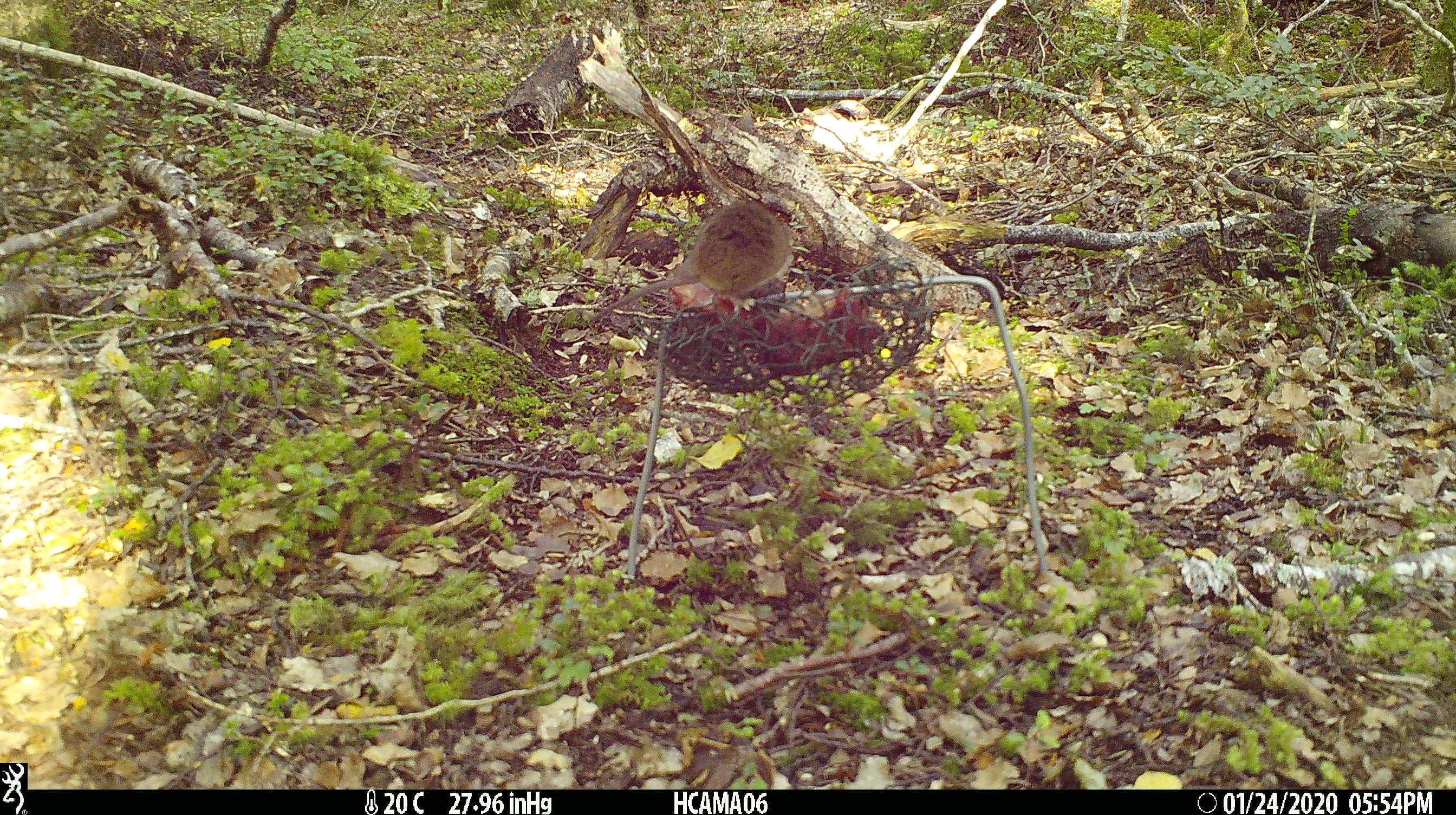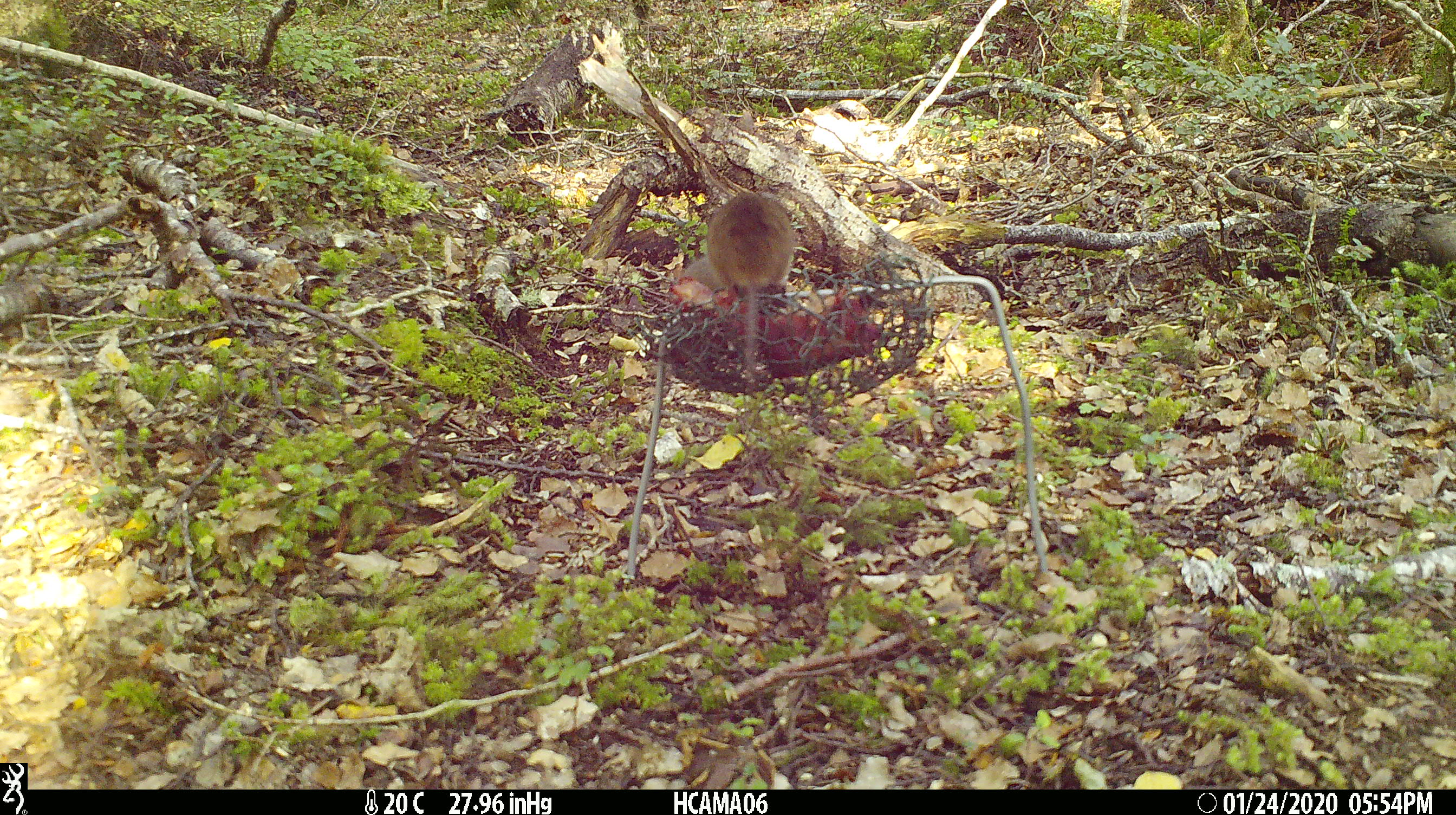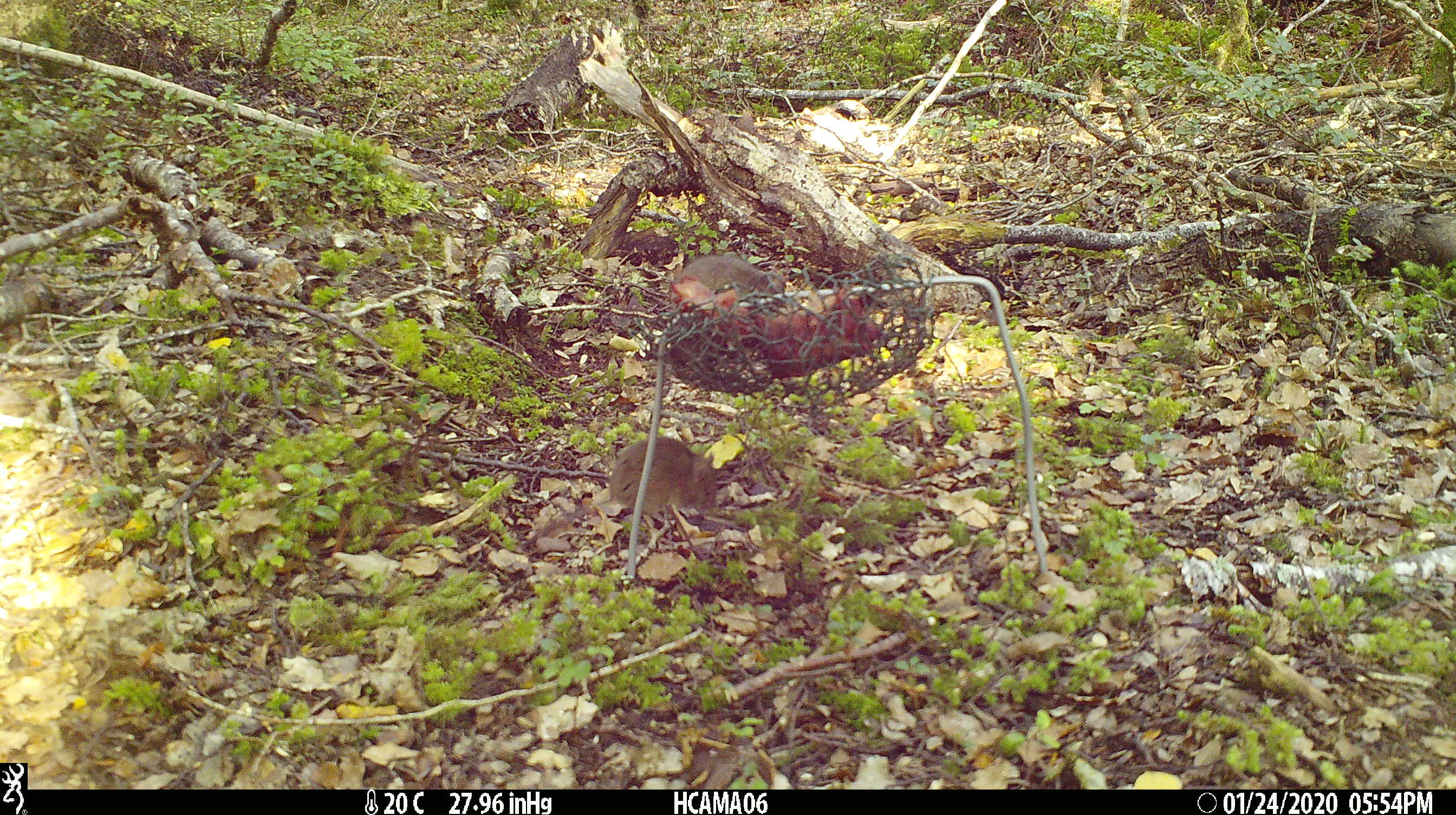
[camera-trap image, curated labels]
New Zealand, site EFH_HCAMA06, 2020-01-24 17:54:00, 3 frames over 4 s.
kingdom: Animalia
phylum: Chordata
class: Mammalia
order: Rodentia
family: Muridae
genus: Mus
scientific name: Mus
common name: mouse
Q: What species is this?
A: Mouse (Mus).